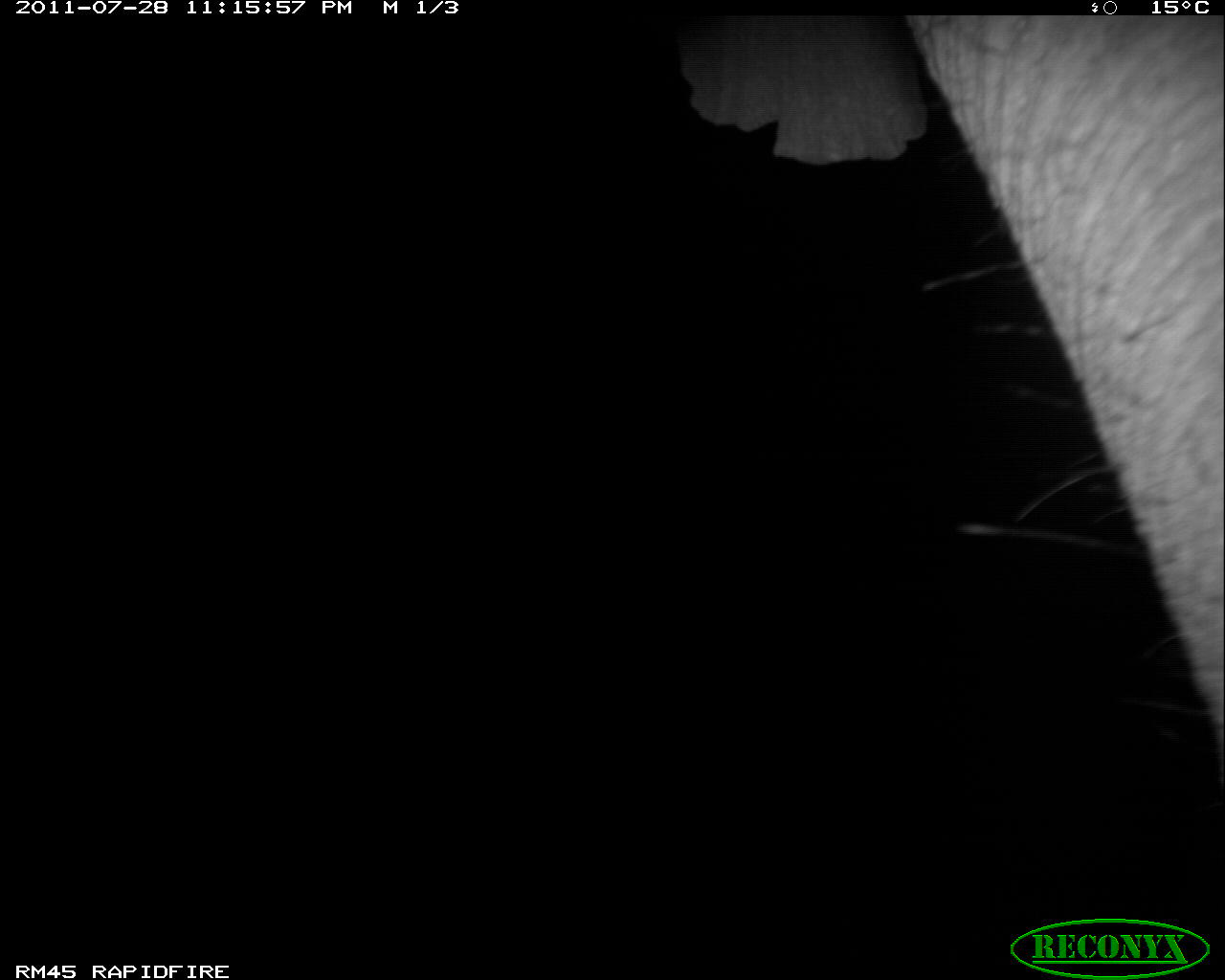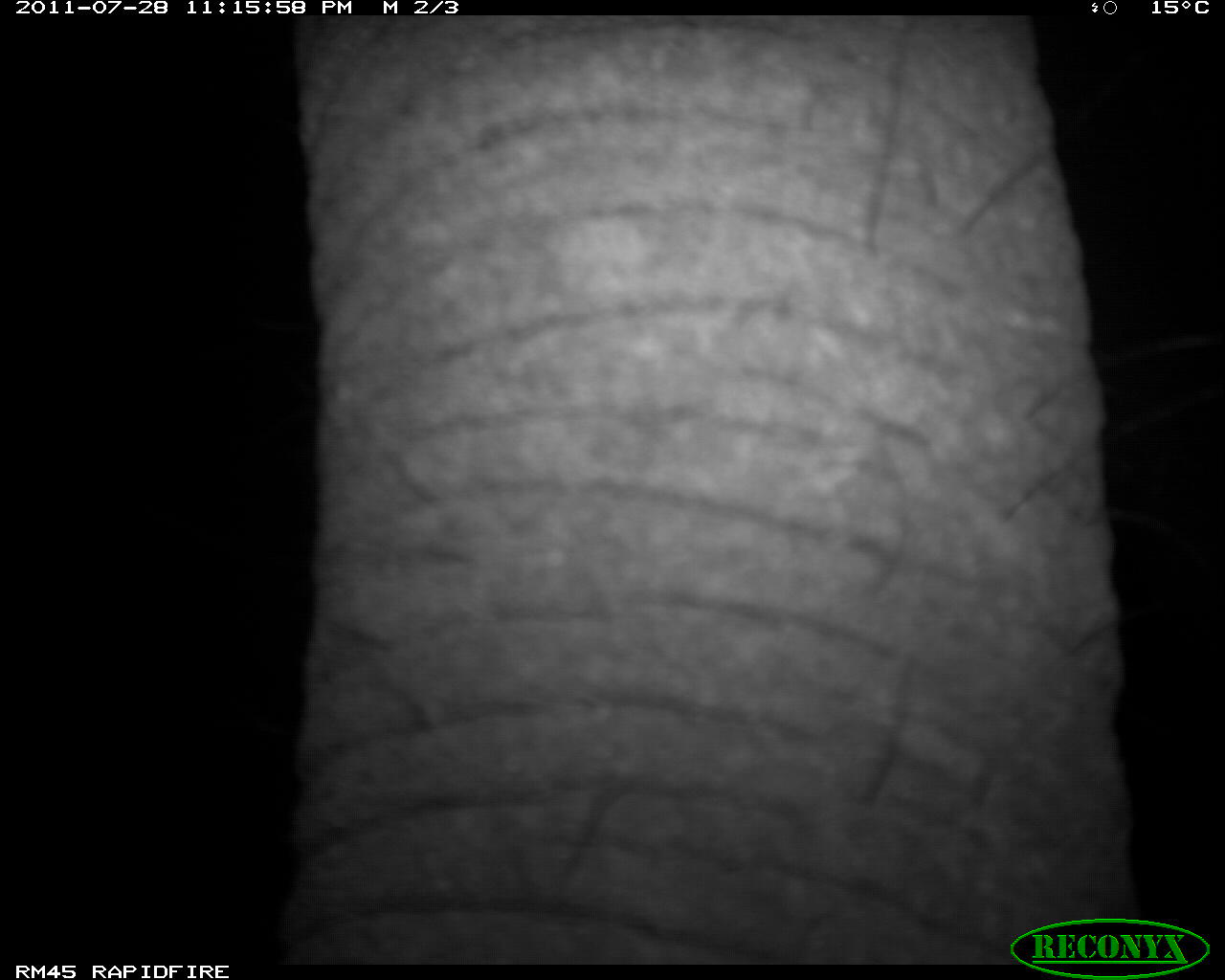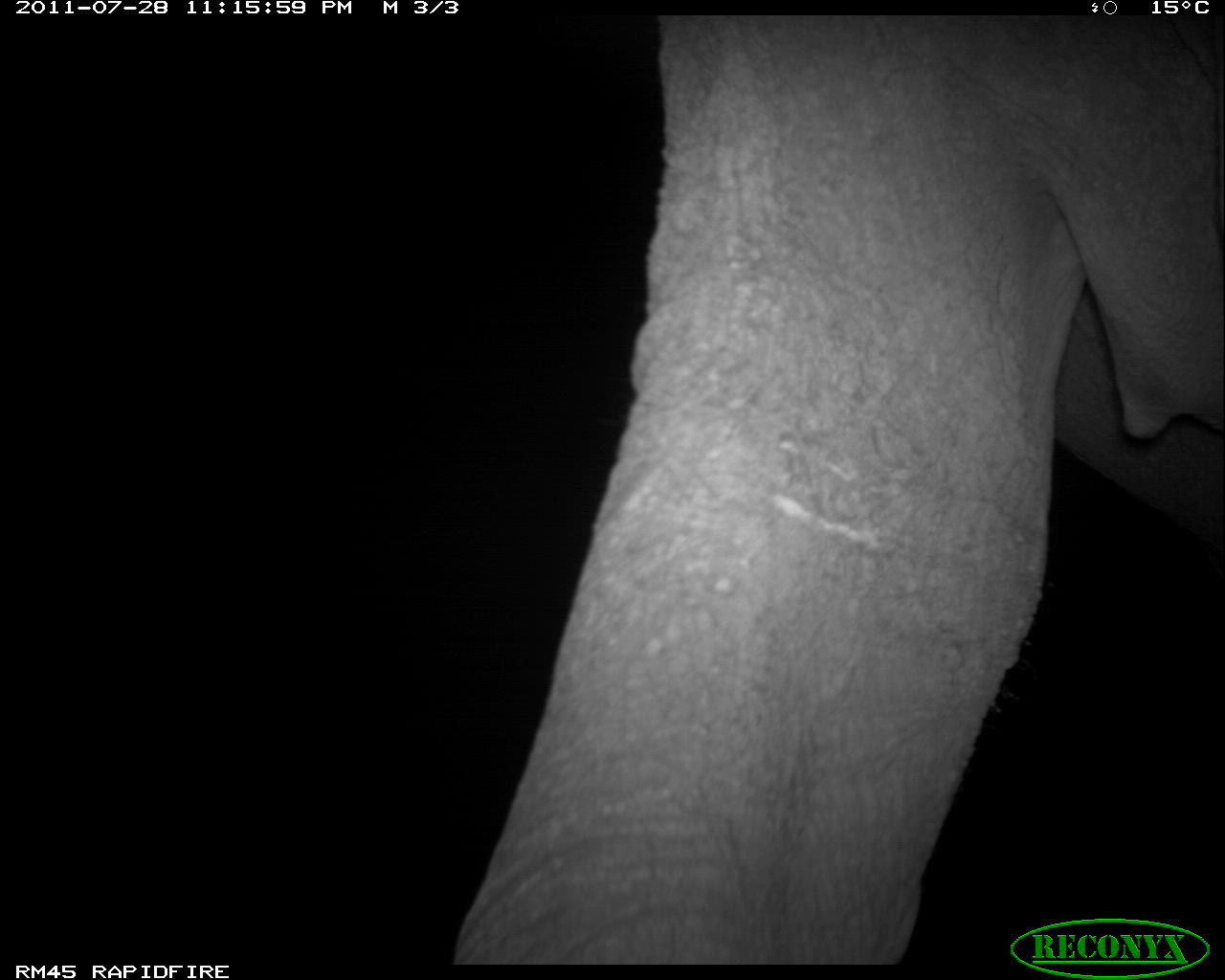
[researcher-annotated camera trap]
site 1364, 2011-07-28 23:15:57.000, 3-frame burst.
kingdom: Animalia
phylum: Chordata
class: Mammalia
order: Proboscidea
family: Elephantidae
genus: Loxodonta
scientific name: Loxodonta africana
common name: african bush elephant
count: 1